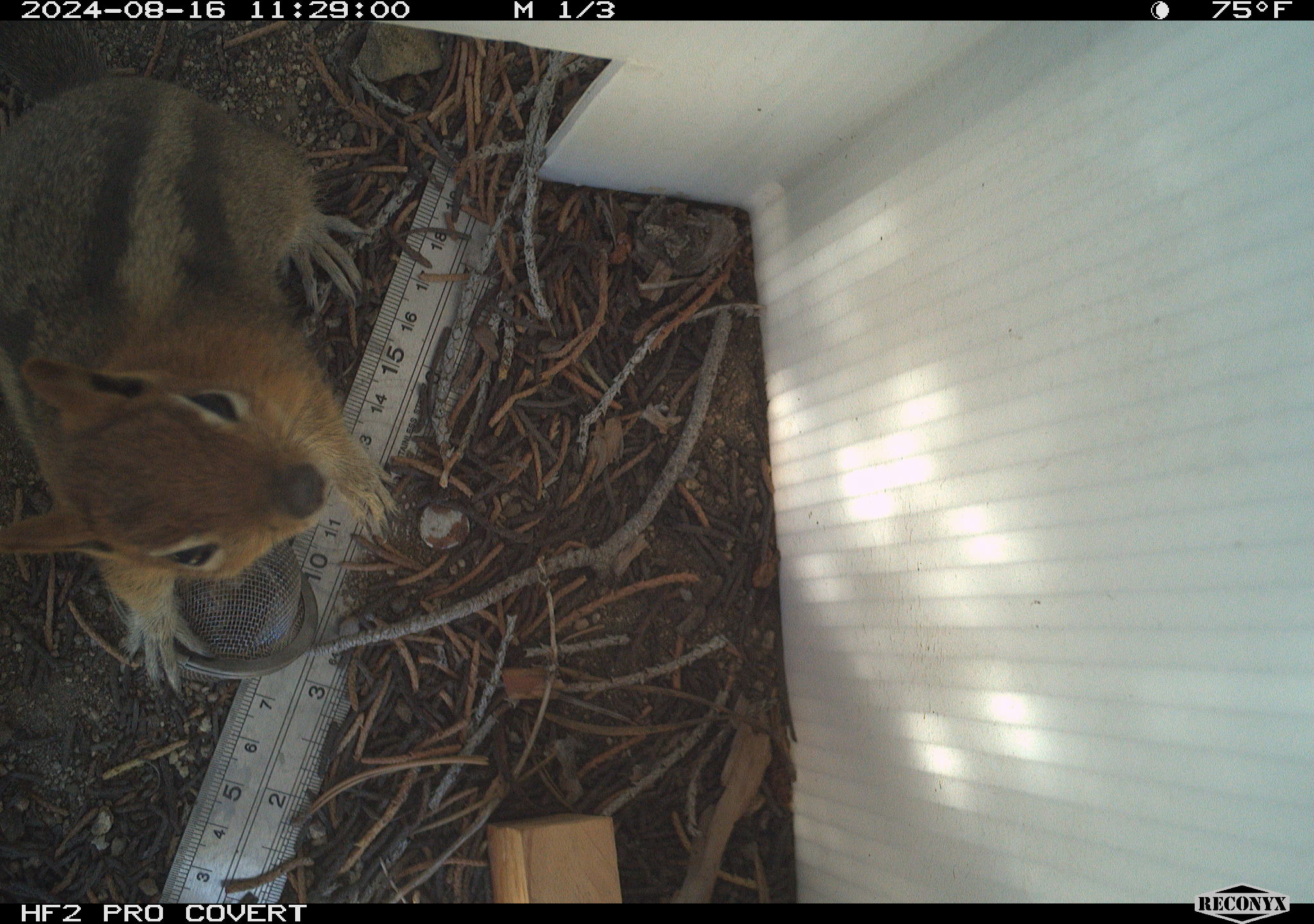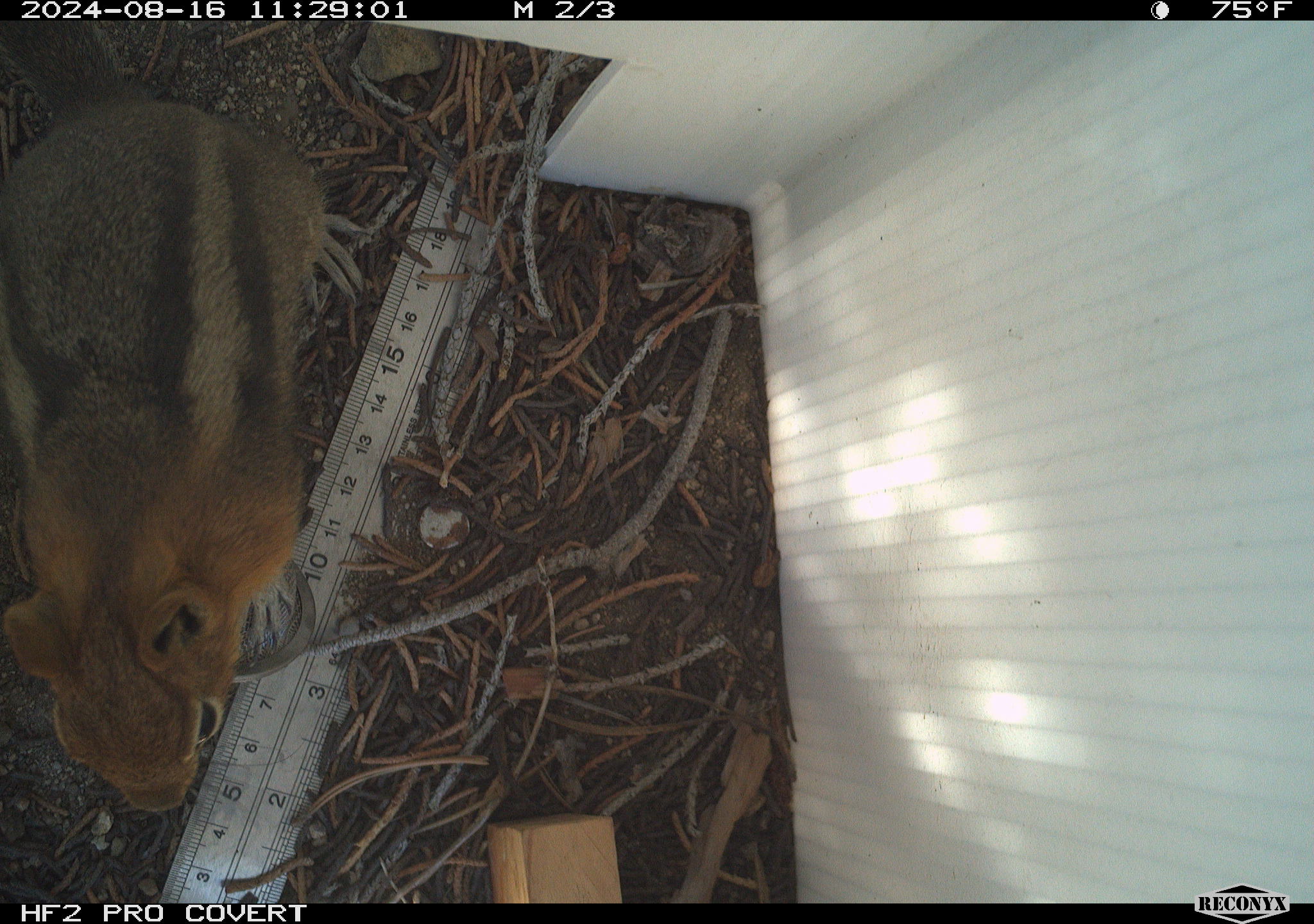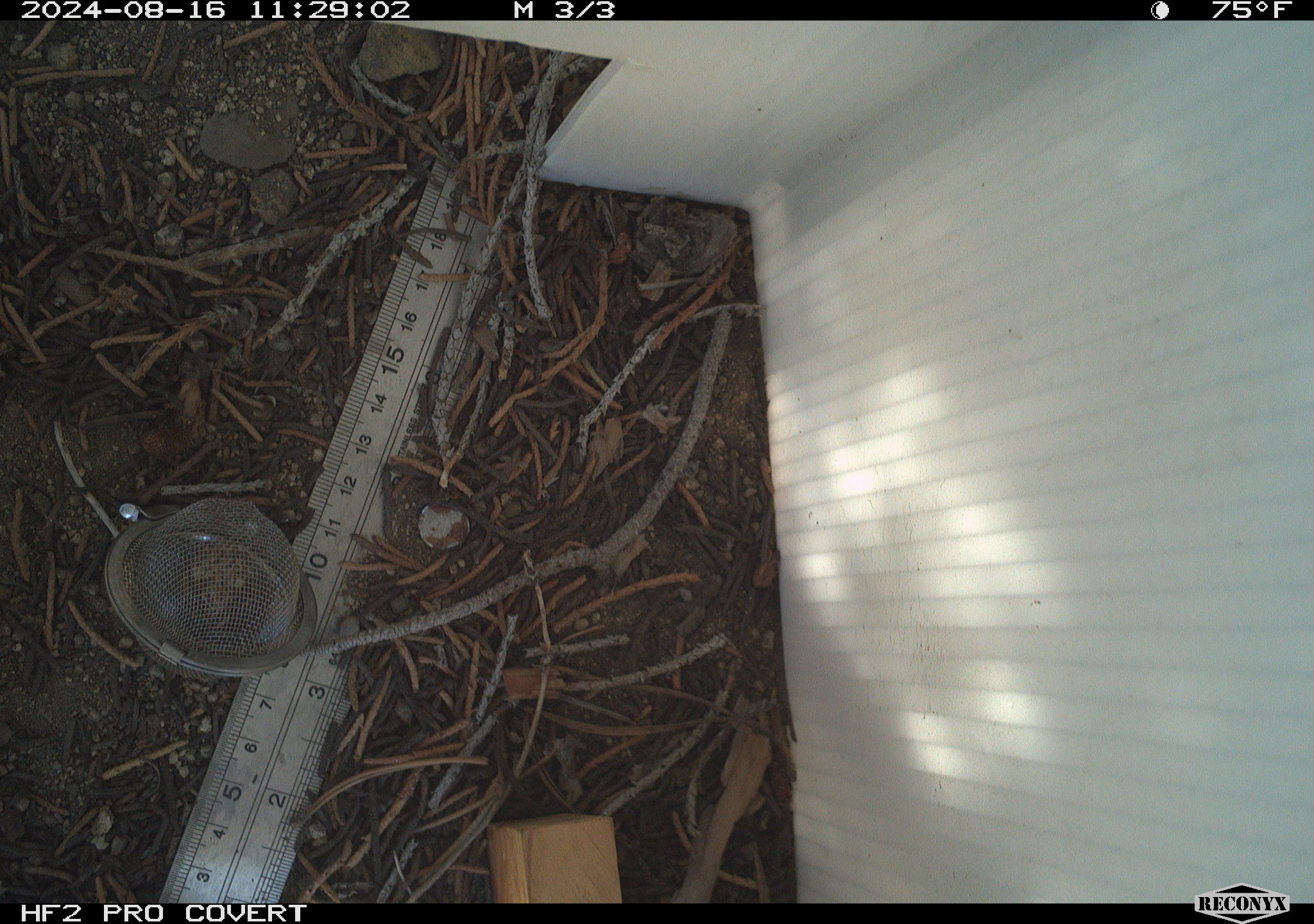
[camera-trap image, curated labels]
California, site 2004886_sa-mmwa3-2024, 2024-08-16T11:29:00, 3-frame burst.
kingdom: Animalia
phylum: Chordata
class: Mammalia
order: Rodentia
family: Sciuridae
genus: Callospermophilus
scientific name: Callospermophilus lateralis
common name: golden mantled ground squirrel